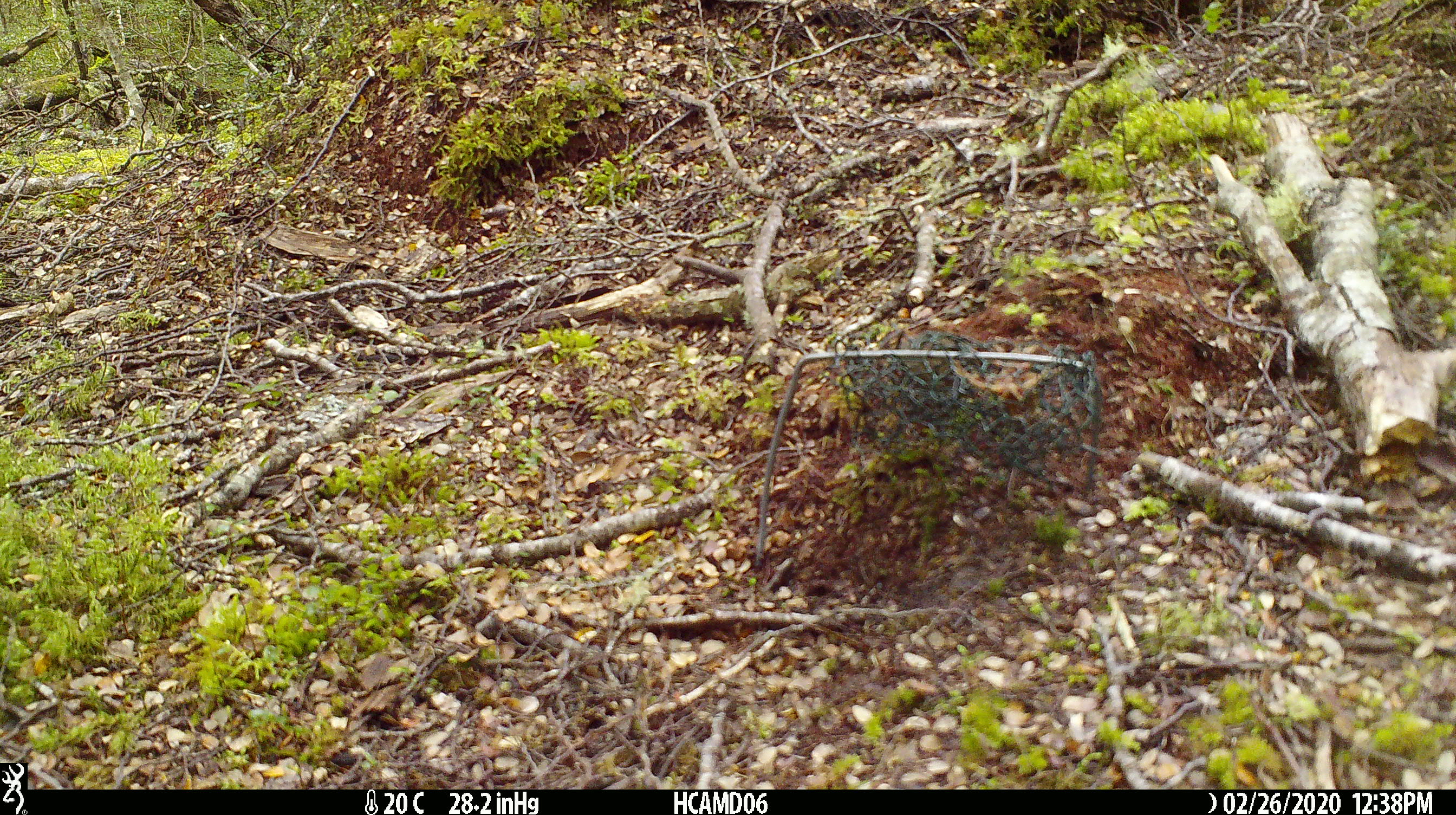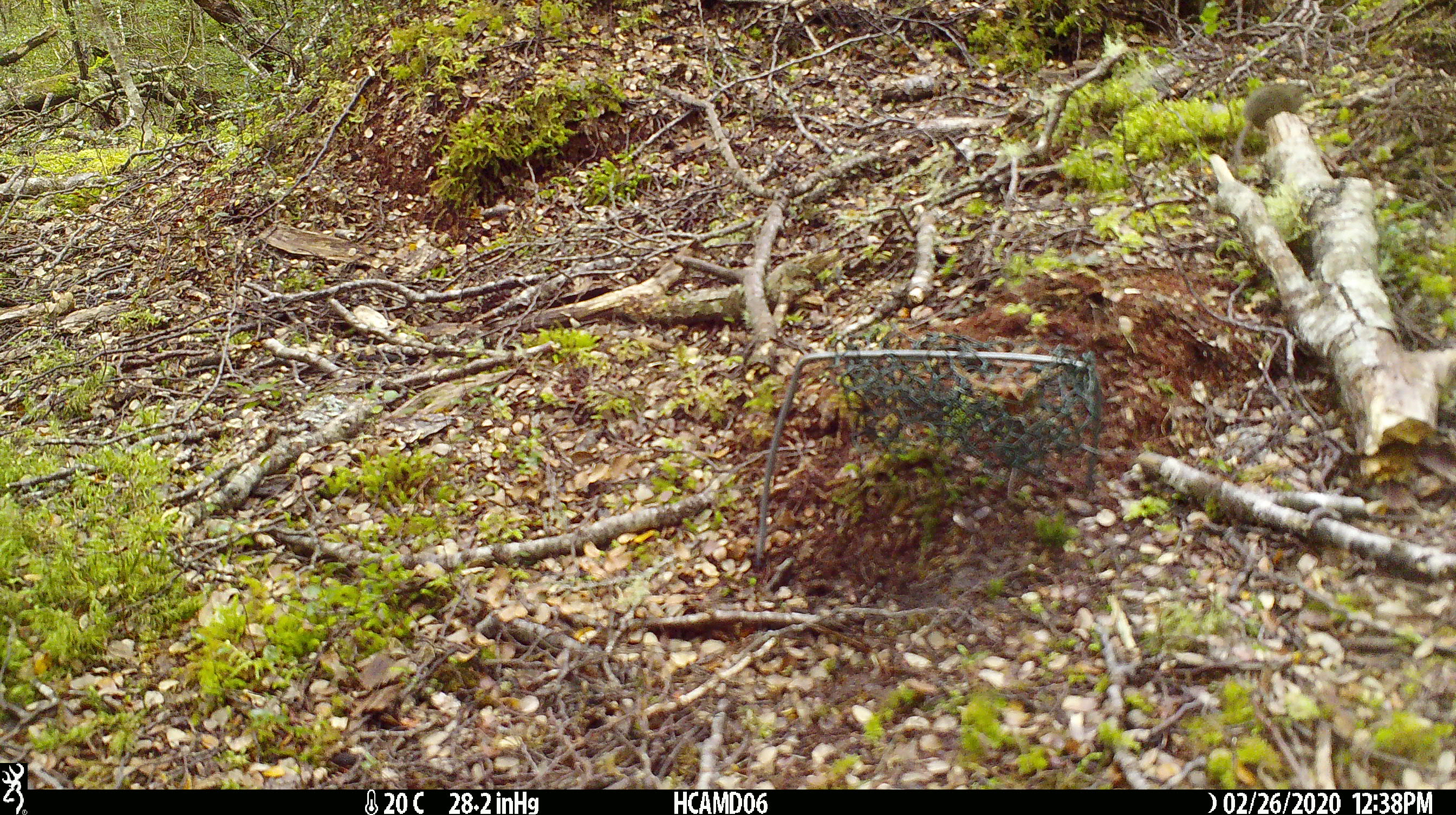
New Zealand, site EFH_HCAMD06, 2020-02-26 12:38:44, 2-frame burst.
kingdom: Animalia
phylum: Chordata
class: Mammalia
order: Rodentia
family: Muridae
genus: Mus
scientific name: Mus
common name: mouse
Mouse (Mus).